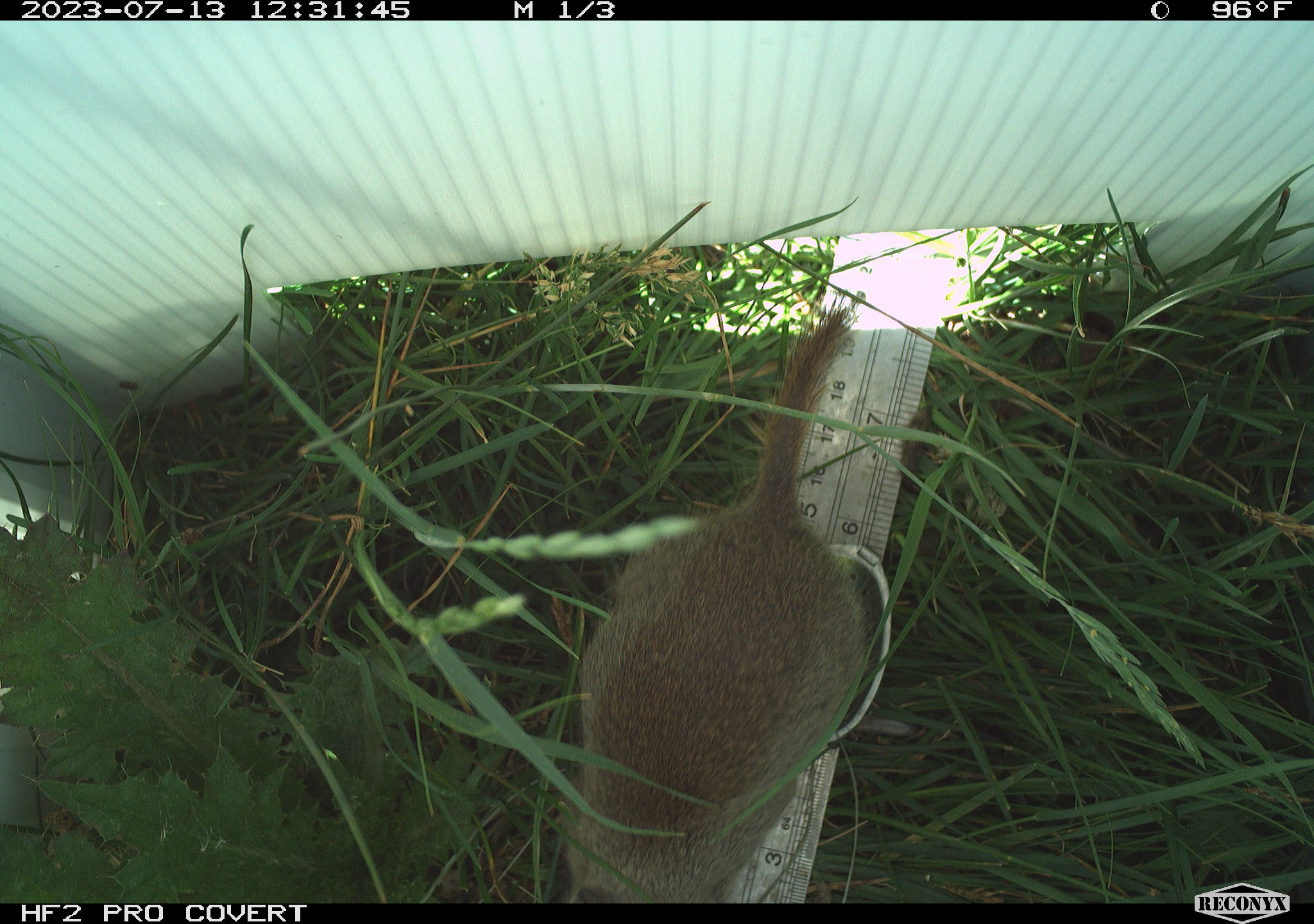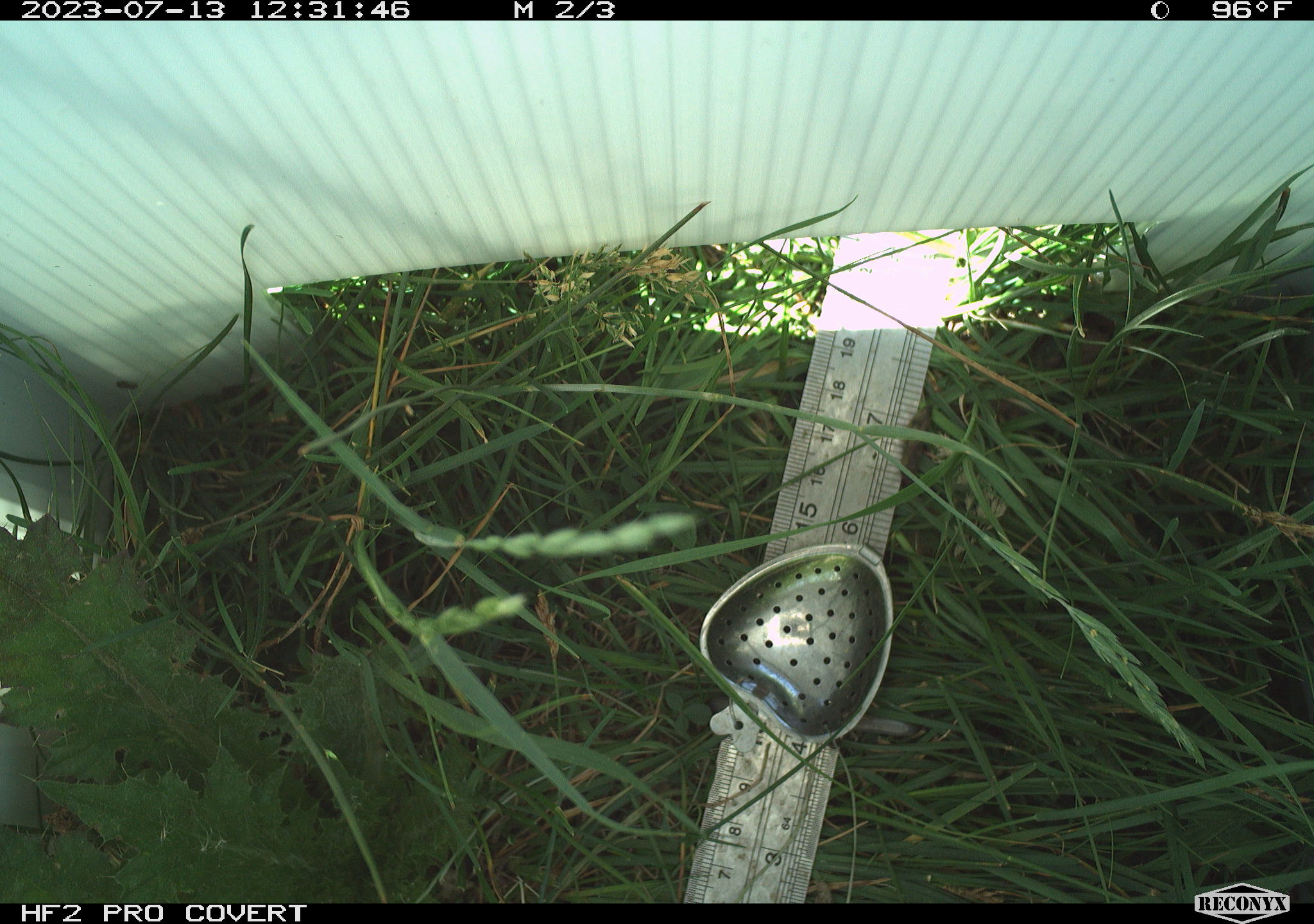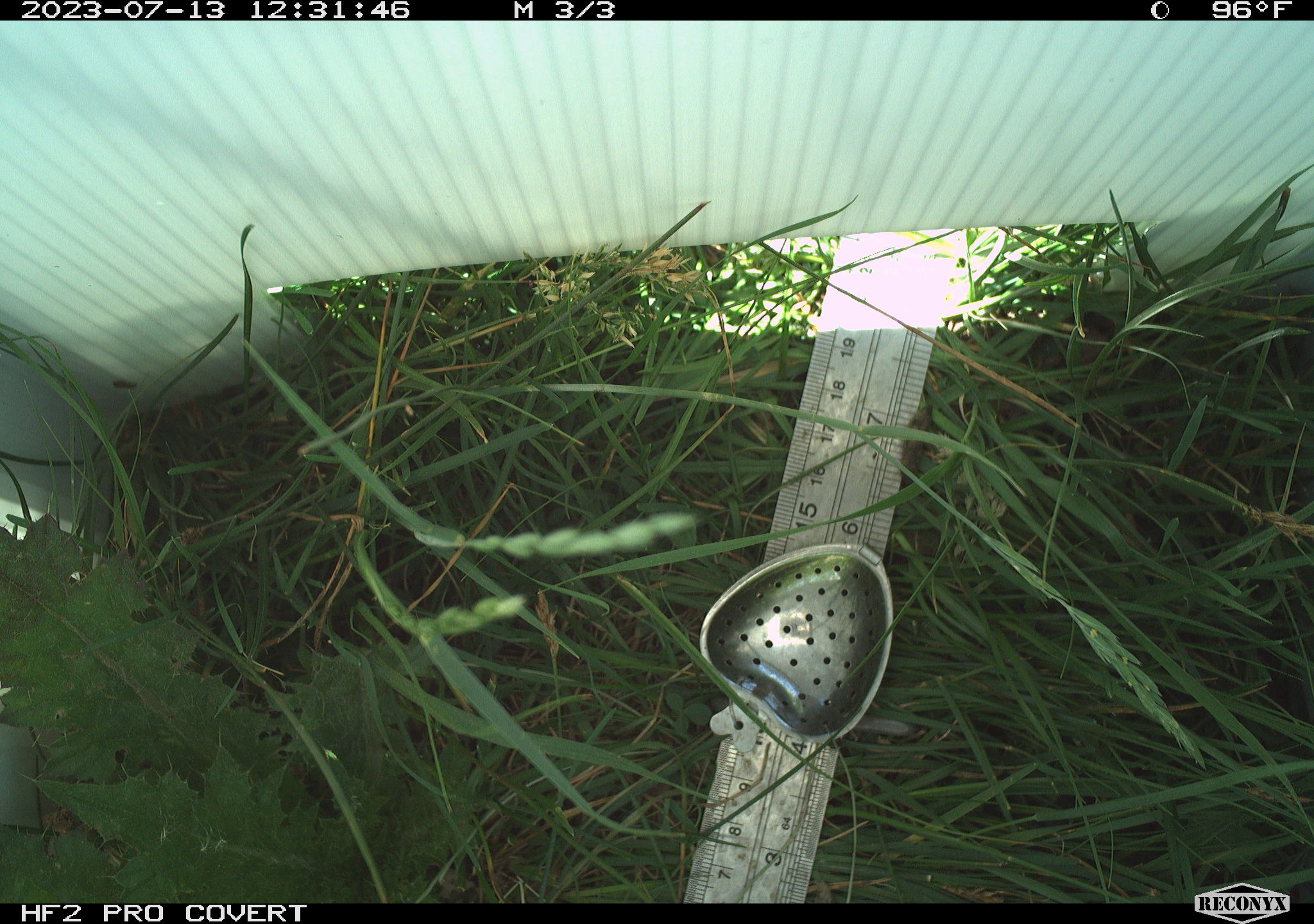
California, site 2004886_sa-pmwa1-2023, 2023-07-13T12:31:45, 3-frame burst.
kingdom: Animalia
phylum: Chordata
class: Mammalia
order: Rodentia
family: Sciuridae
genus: Urocitellus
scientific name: Urocitellus beldingi beldingi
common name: belding's ground squirrel